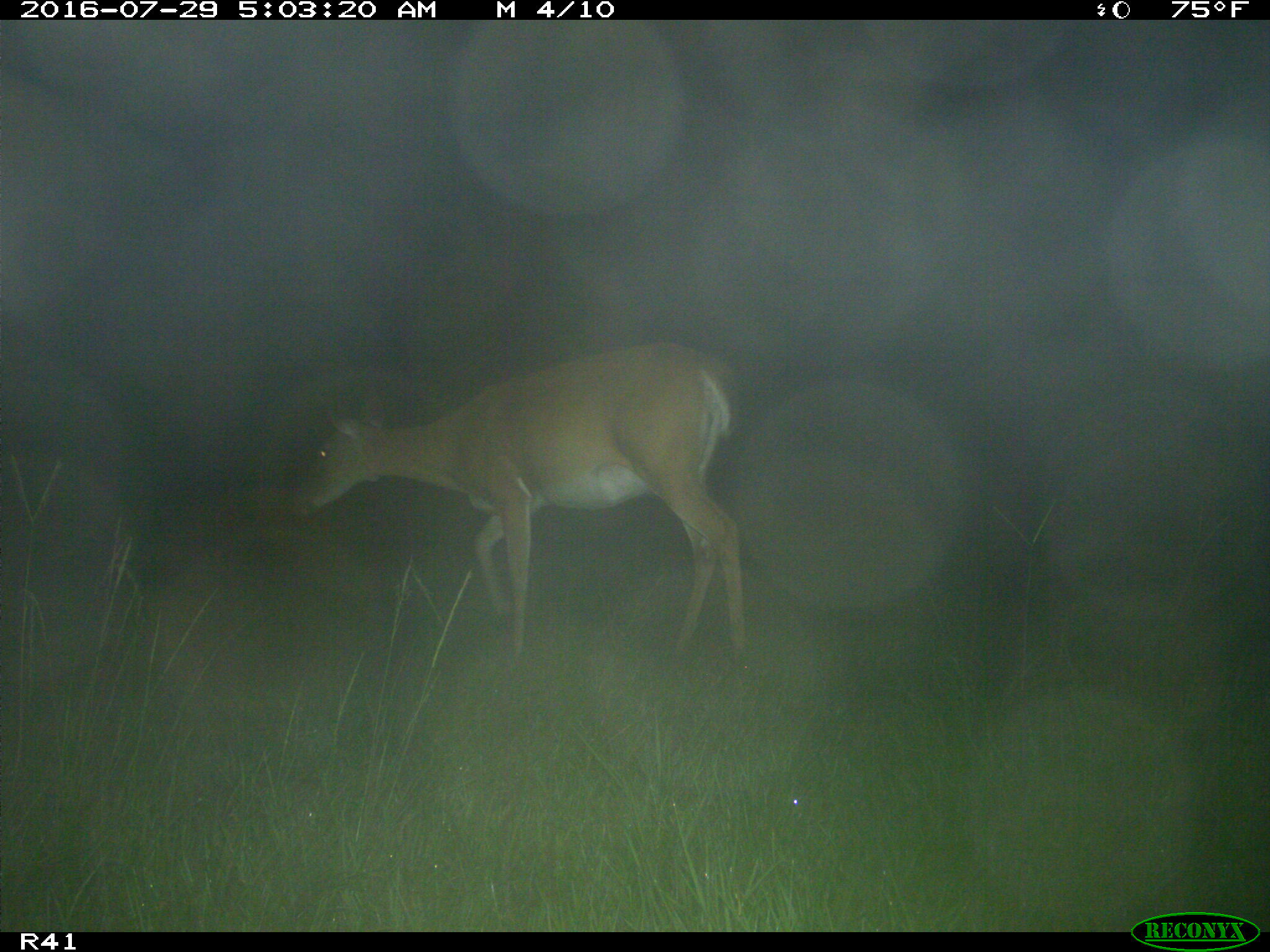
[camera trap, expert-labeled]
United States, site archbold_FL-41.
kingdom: Animalia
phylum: Chordata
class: Mammalia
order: Artiodactyla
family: Cervidae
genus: Odocoileus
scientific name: Odocoileus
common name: deer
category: unidentified deer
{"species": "unidentified deer (deer) (Odocoileus)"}